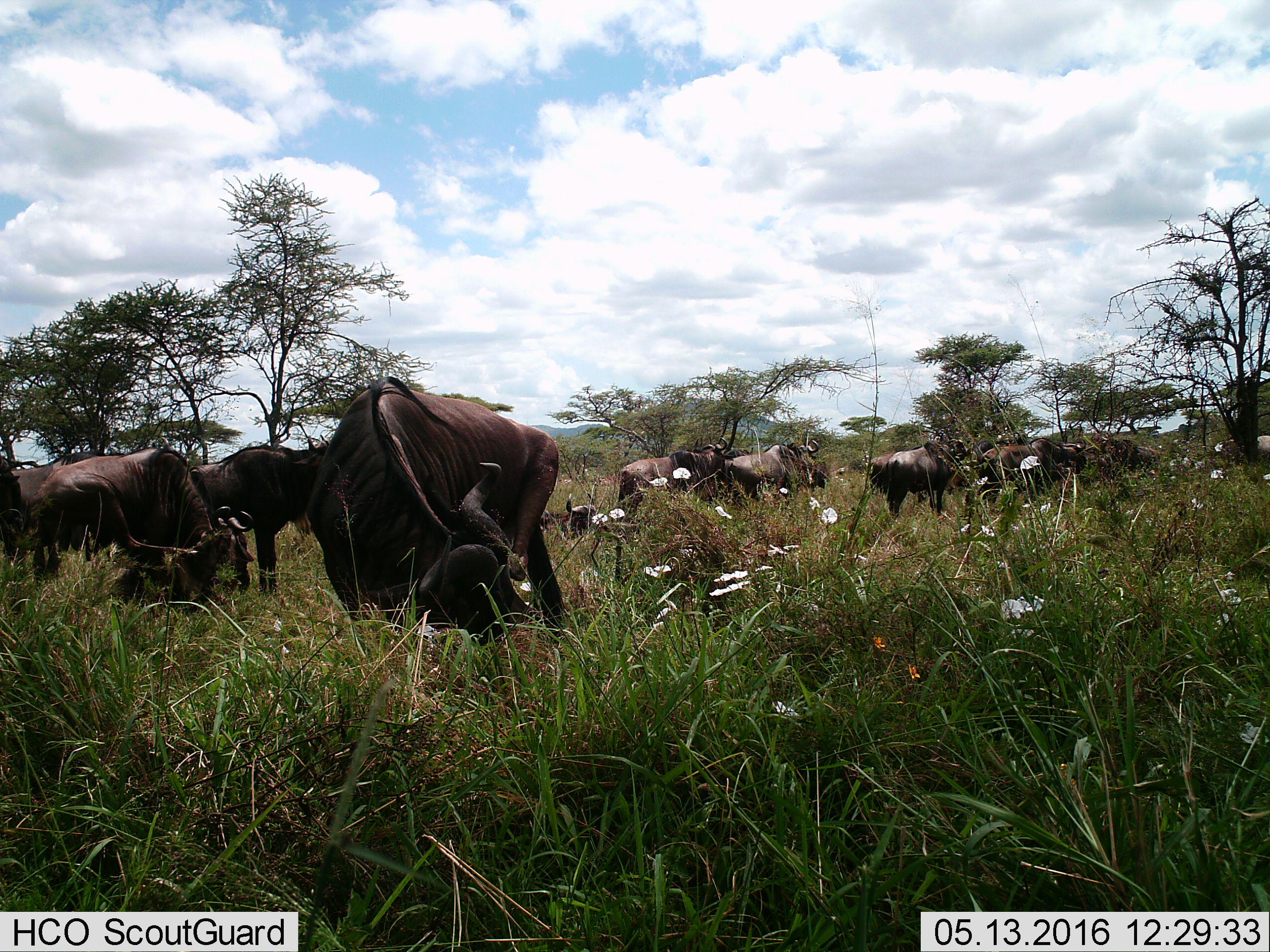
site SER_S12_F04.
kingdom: Animalia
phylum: Chordata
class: Mammalia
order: Artiodactyla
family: Bovidae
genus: Connochaetes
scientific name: Connochaetes taurinus taurinus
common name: blue wildebeest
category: wildebeestblue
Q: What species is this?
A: Wildebeestblue (blue wildebeest) (Connochaetes taurinus taurinus).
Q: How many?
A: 11-50.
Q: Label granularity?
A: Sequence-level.